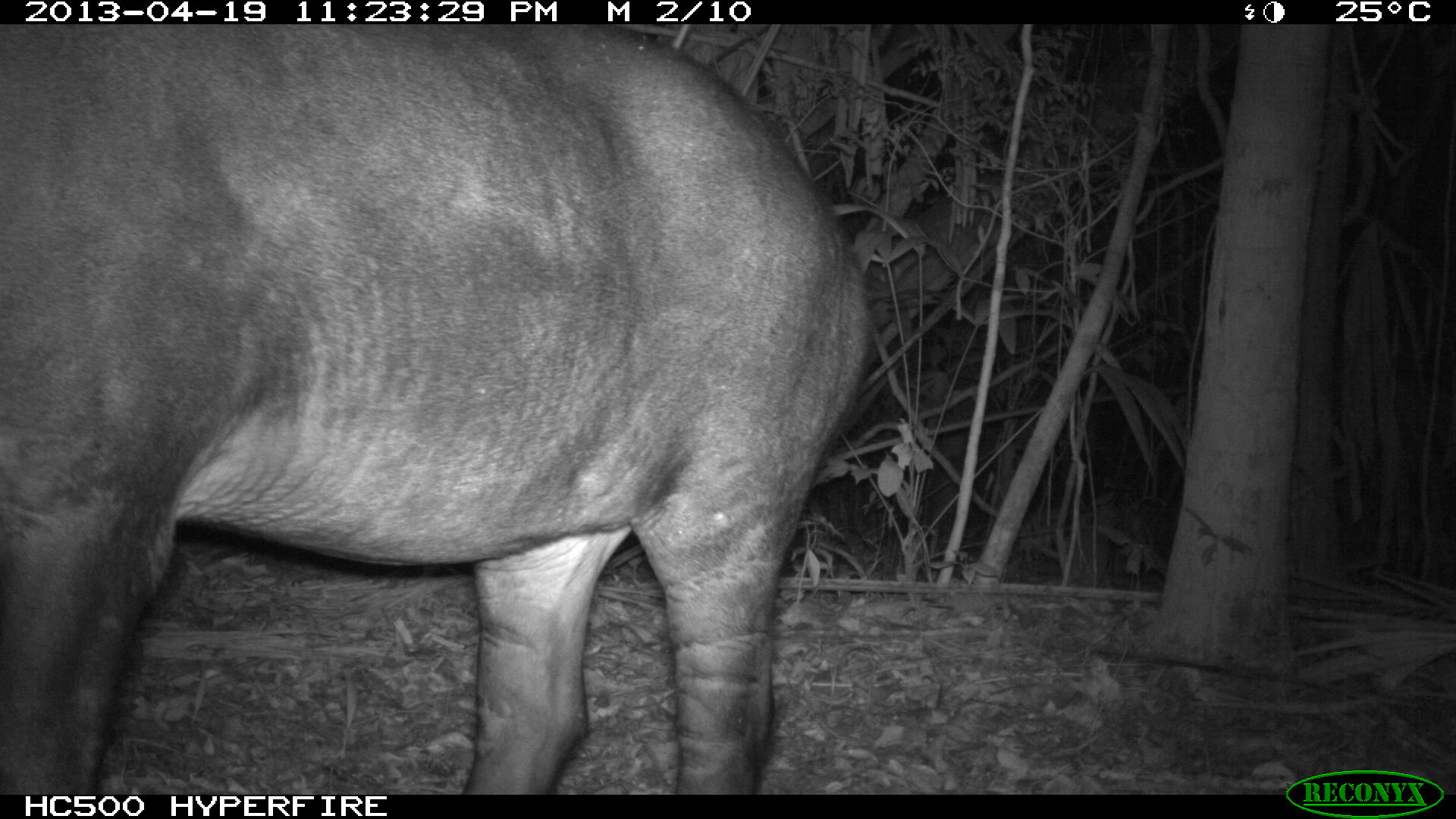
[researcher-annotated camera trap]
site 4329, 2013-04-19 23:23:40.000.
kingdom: Animalia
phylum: Chordata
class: Mammalia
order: Perissodactyla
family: Tapiridae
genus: Tapirus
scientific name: Tapirus bairdii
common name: baird's tapir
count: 1